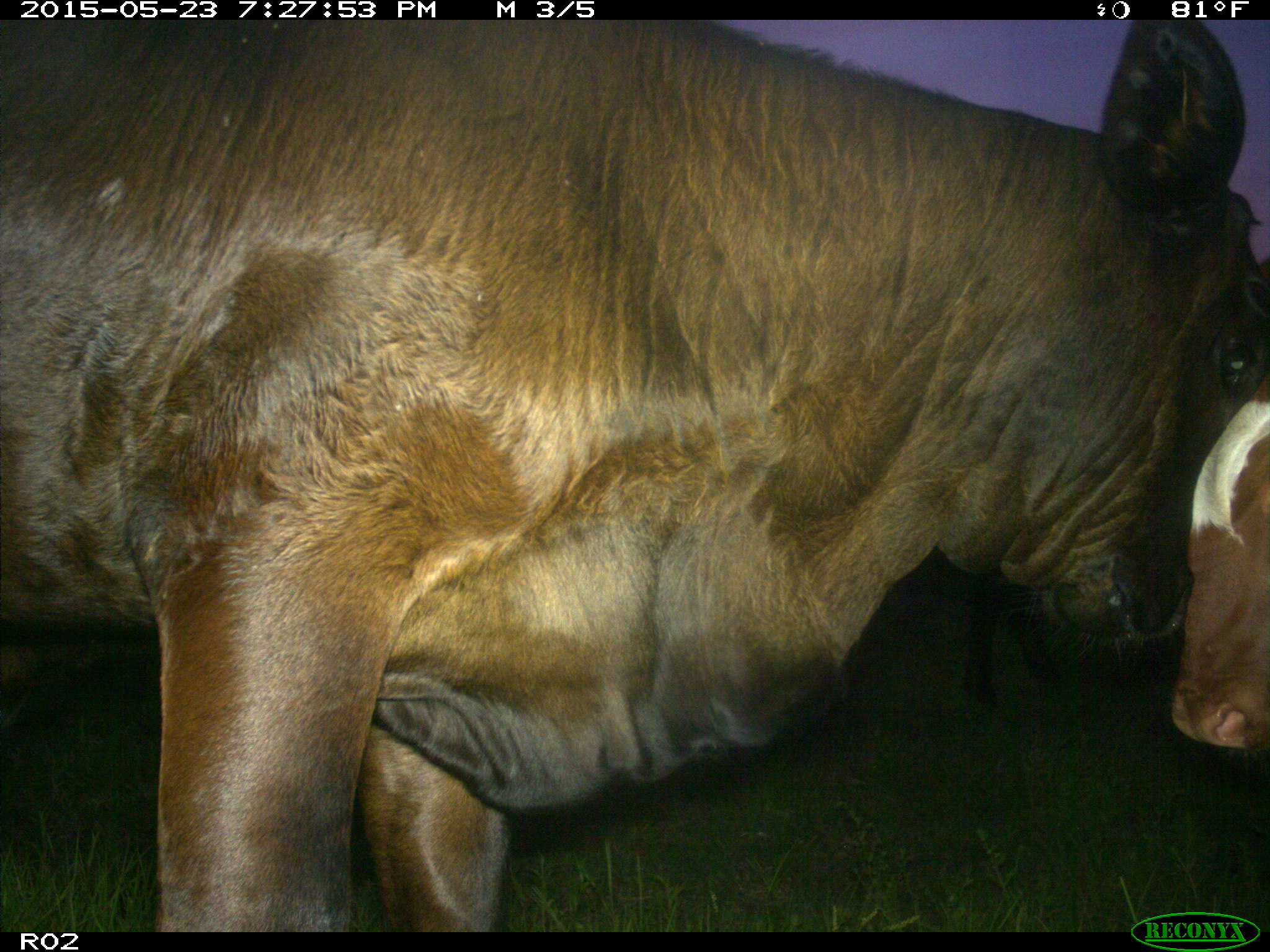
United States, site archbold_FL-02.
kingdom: Animalia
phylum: Chordata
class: Mammalia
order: Artiodactyla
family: Bovidae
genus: Bos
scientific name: Bos taurus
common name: domestic cow